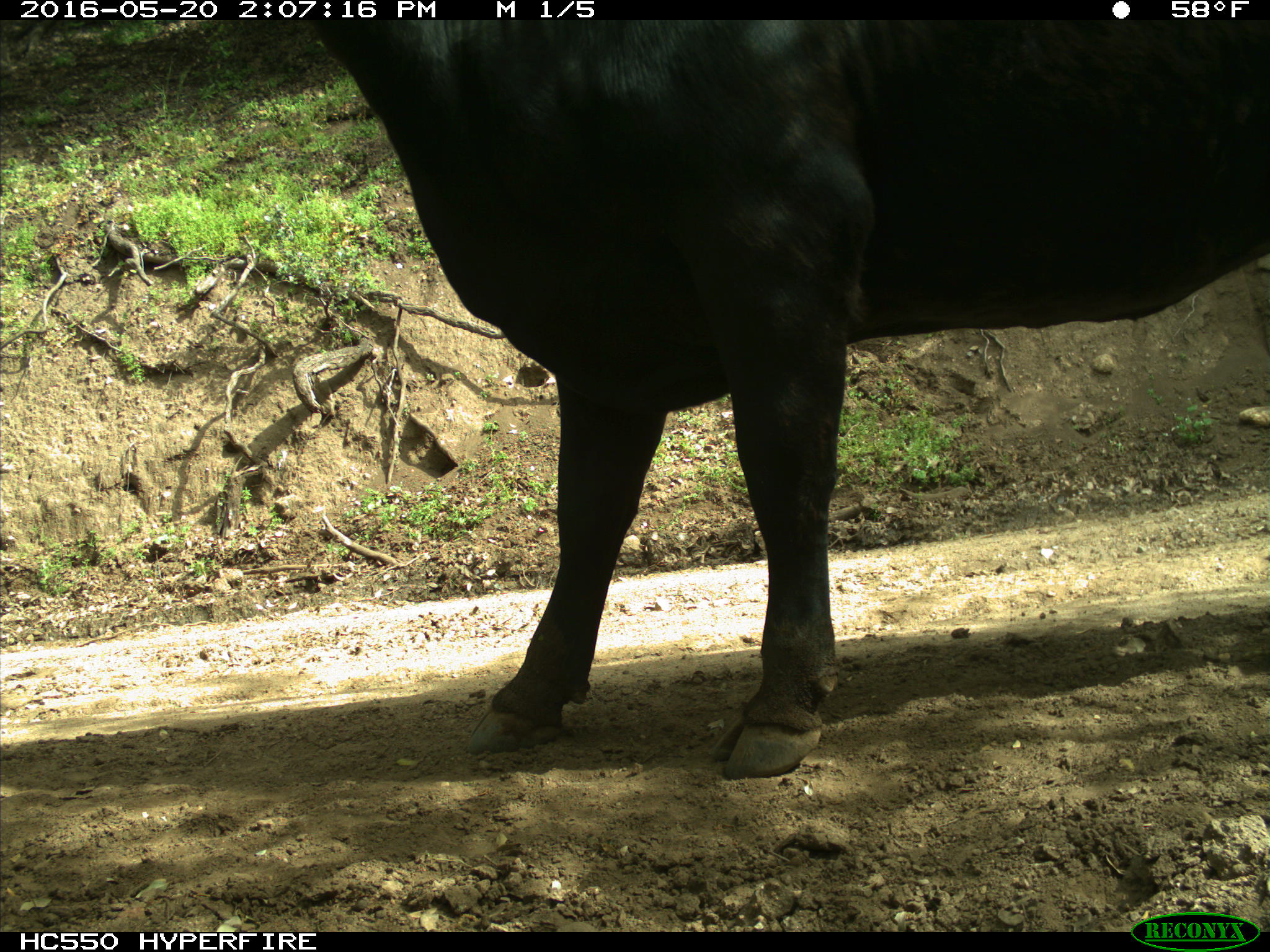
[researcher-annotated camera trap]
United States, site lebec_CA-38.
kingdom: Animalia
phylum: Chordata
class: Mammalia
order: Artiodactyla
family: Bovidae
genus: Bos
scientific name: Bos taurus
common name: domestic cow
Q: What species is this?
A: Bos taurus (domestic cow).